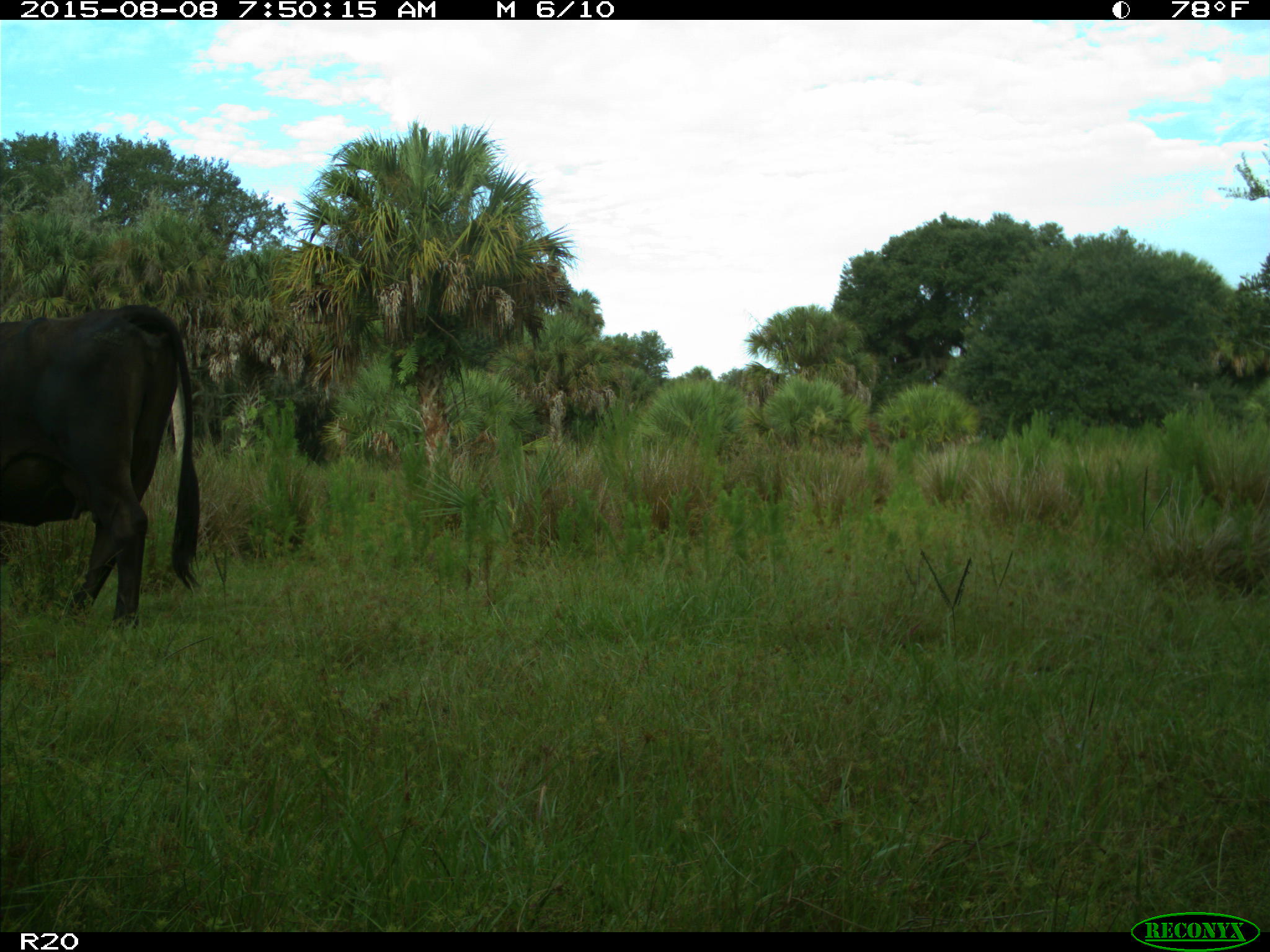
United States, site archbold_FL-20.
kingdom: Animalia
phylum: Chordata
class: Mammalia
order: Artiodactyla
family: Bovidae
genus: Bos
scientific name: Bos taurus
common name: domestic cow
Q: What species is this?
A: Bos taurus (domestic cow).